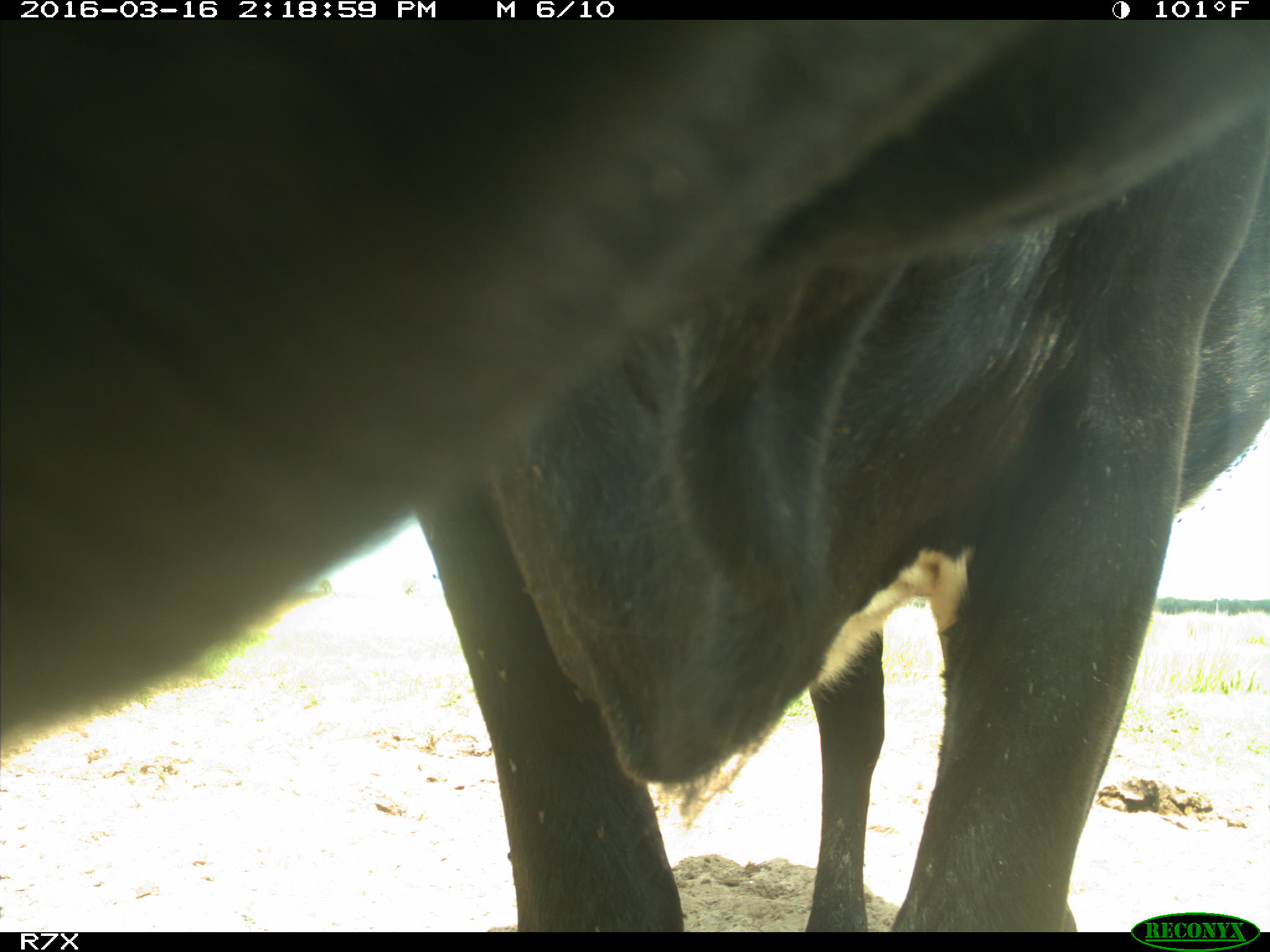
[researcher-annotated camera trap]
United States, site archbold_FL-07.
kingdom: Animalia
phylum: Chordata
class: Mammalia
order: Artiodactyla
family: Bovidae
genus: Bos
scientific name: Bos taurus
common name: domestic cow